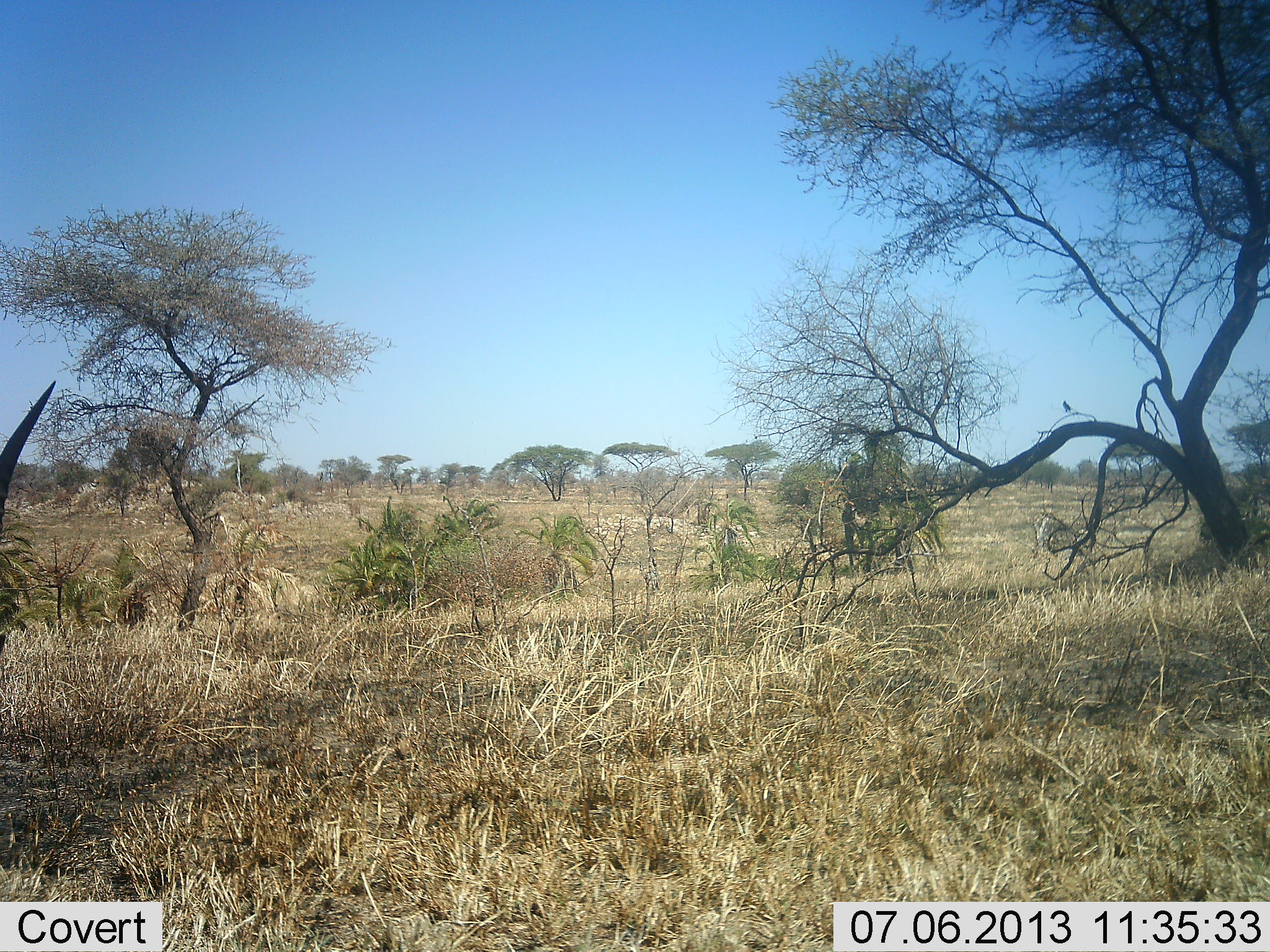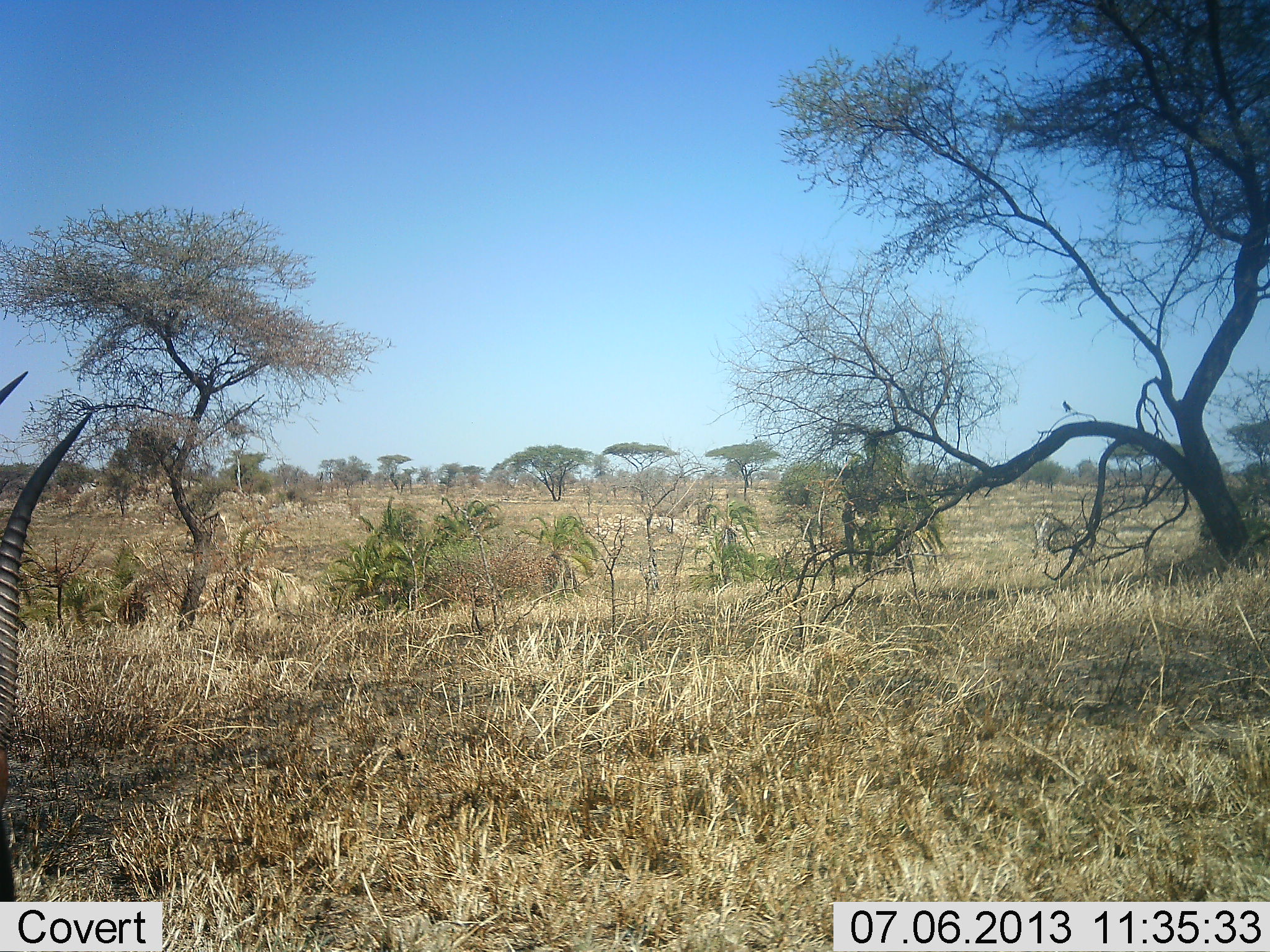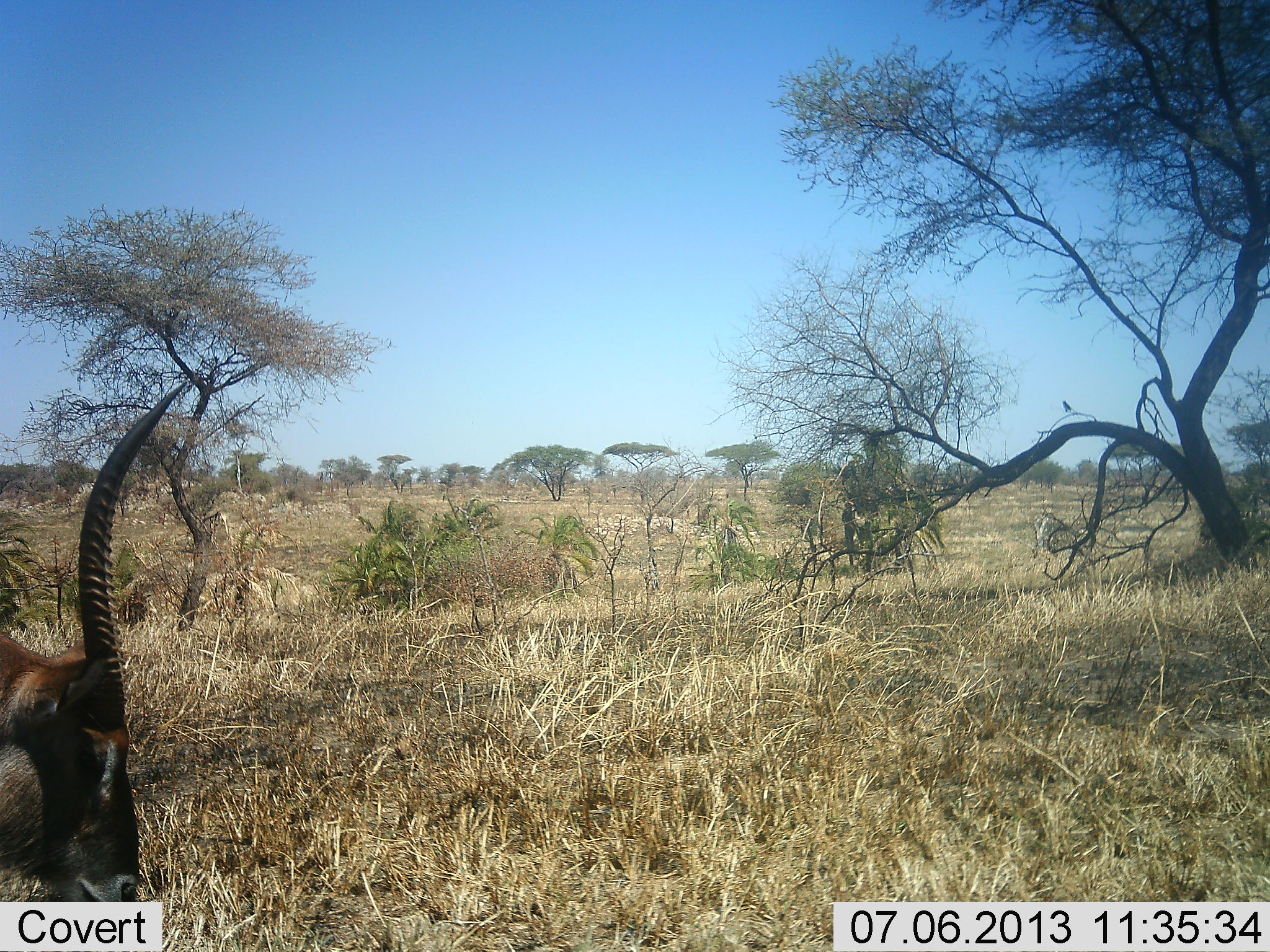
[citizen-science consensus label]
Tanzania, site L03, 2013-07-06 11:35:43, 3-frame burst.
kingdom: Animalia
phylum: Chordata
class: Mammalia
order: Artiodactyla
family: Bovidae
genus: Kobus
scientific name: Kobus ellipsiprymnus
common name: waterbuck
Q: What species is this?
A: Waterbuck (Kobus ellipsiprymnus).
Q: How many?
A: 1.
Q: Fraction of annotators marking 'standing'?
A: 7%.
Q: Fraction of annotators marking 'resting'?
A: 0%.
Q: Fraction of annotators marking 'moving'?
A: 64%.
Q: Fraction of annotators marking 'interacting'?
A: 0%.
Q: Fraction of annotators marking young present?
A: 0%.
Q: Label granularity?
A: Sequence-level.